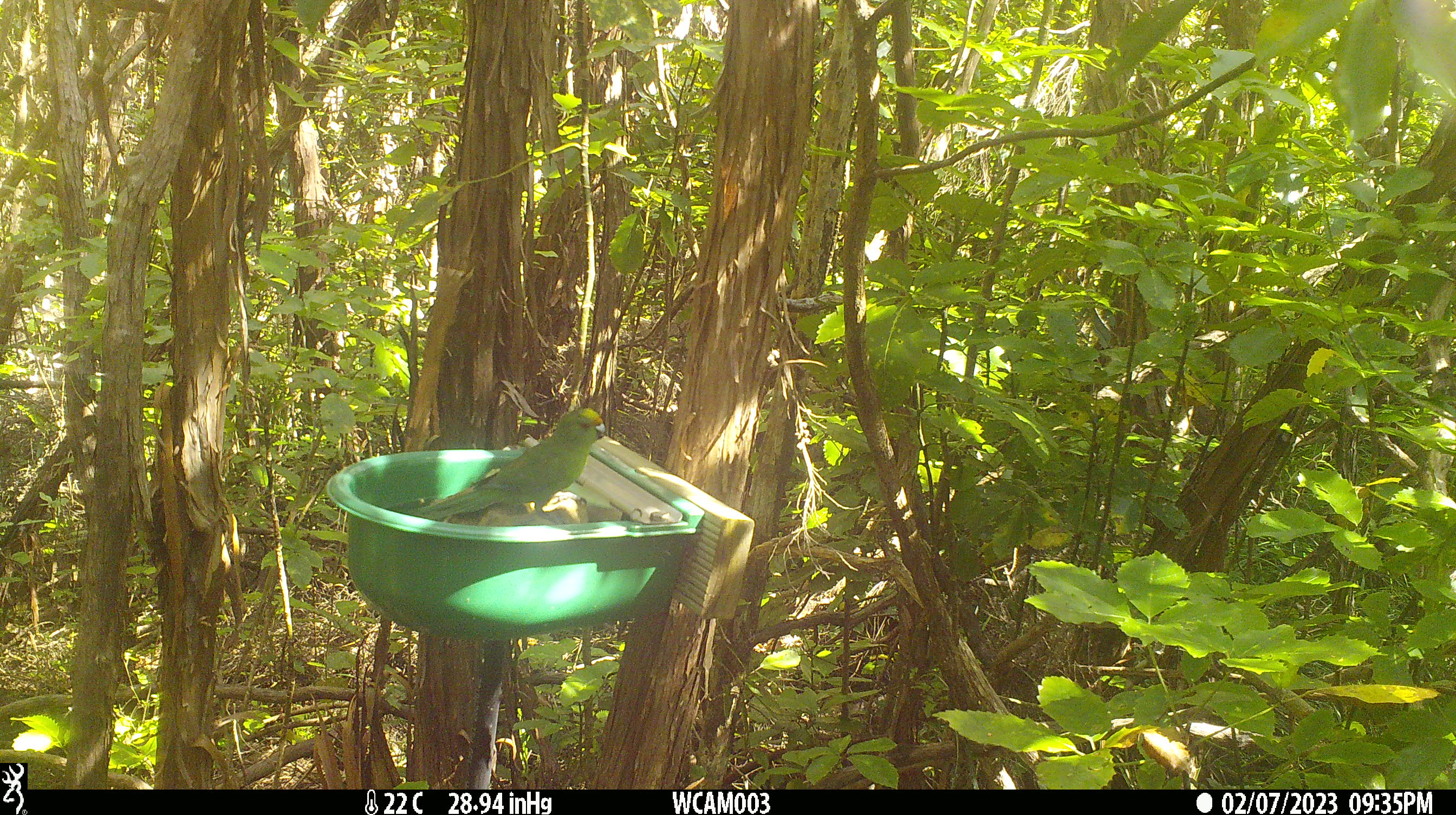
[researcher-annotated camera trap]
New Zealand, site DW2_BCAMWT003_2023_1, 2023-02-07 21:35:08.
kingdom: Animalia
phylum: Chordata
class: Aves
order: Psittaciformes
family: Psittaculidae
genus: Cyanoramphus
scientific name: Cyanoramphus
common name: parakeet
Parakeet (Cyanoramphus).